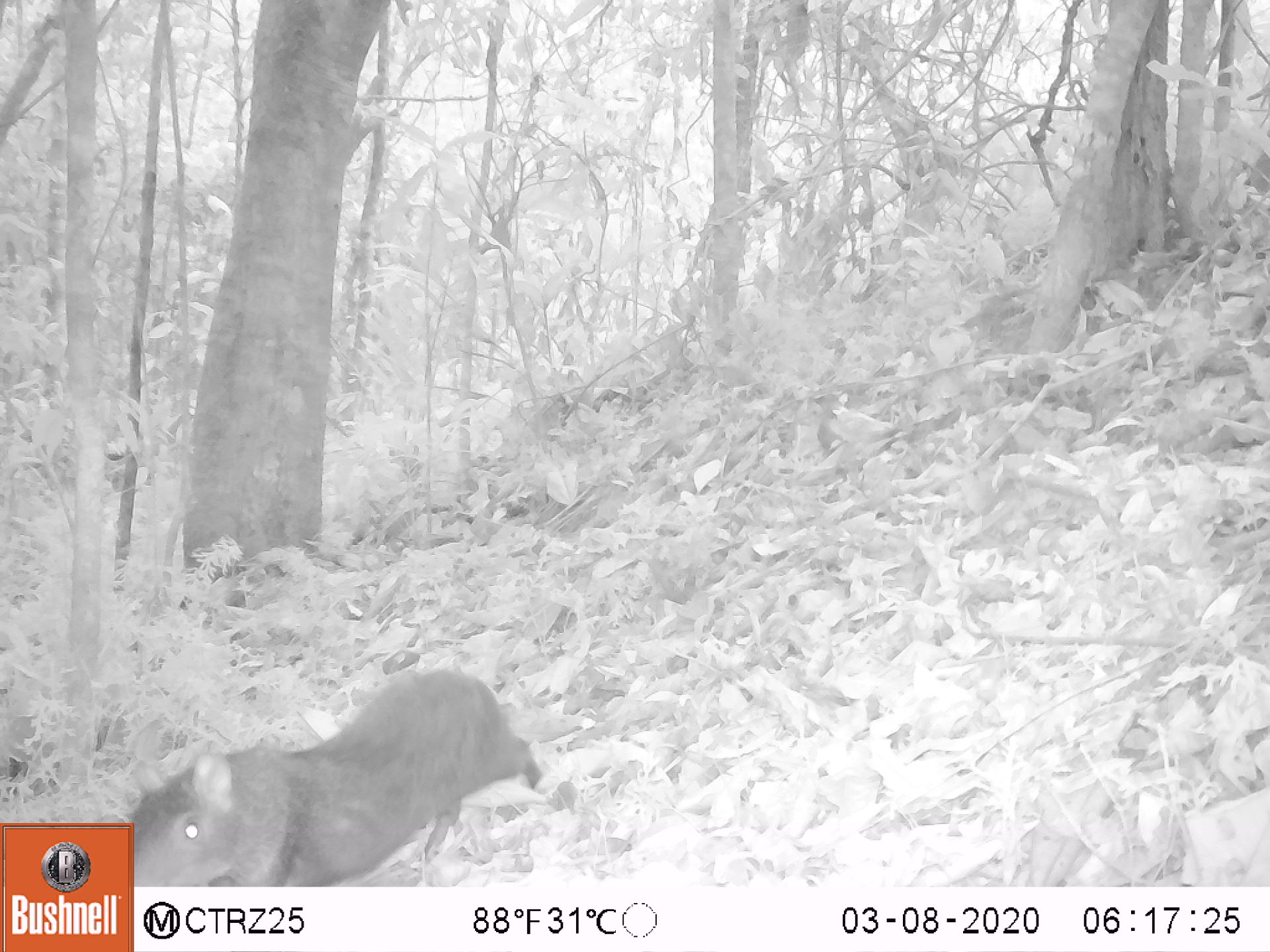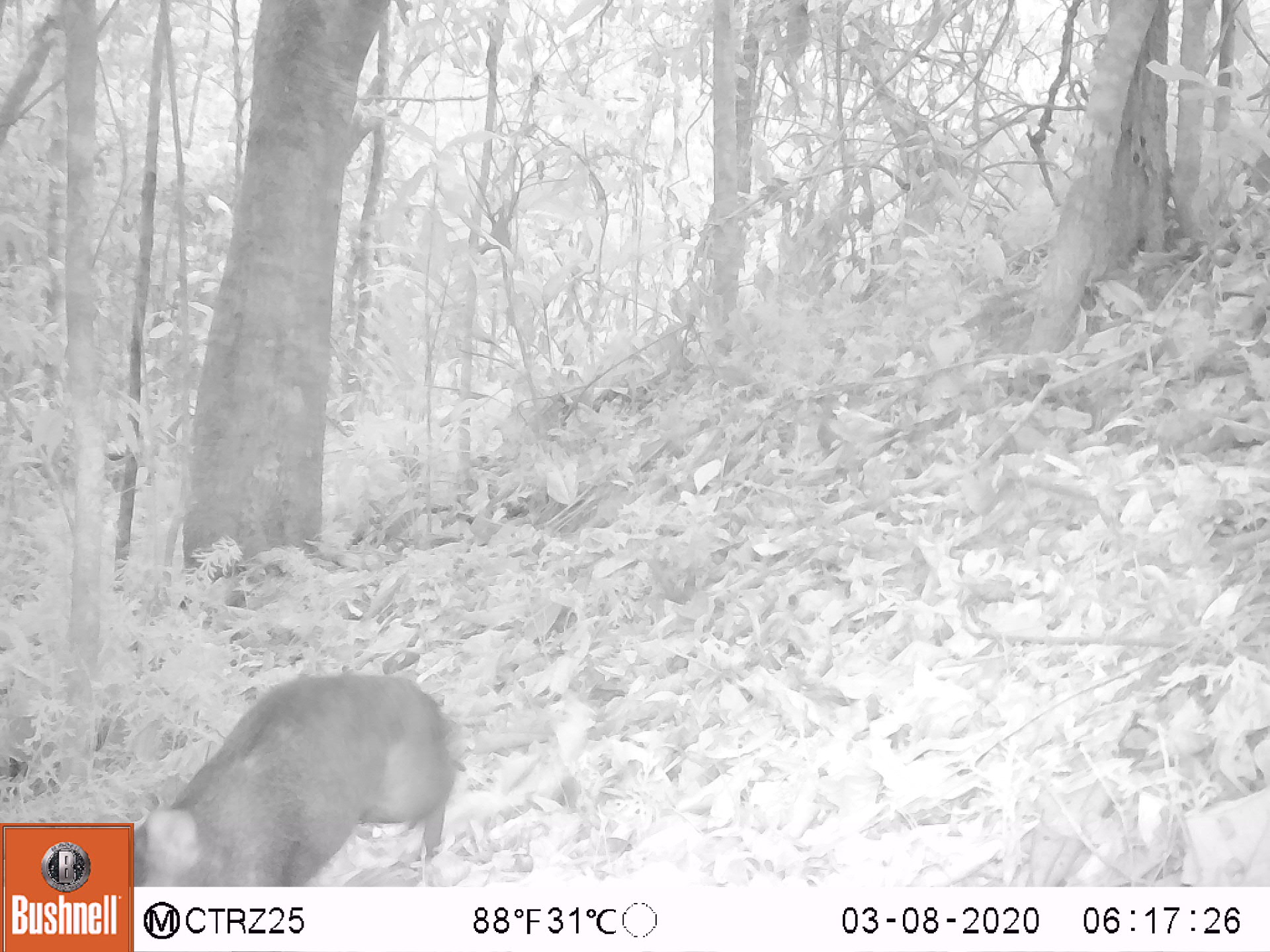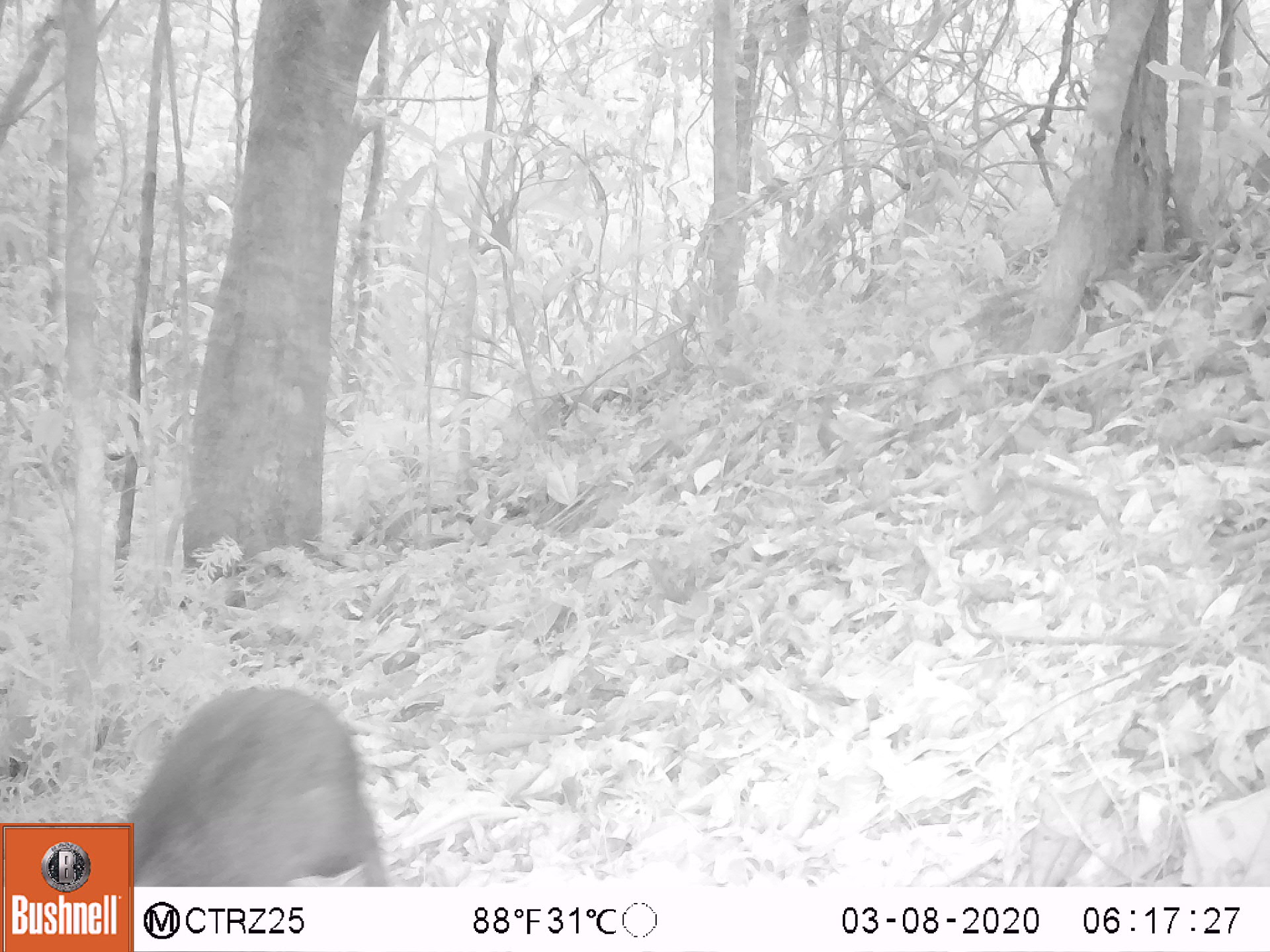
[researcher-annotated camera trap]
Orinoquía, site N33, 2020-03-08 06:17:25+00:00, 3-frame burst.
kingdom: Animalia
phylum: Chordata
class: Mammalia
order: Rodentia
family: Dasyproctidae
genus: Dasyprocta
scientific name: Dasyprocta fuliginosa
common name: black agouti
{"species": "black agouti (Dasyprocta fuliginosa)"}